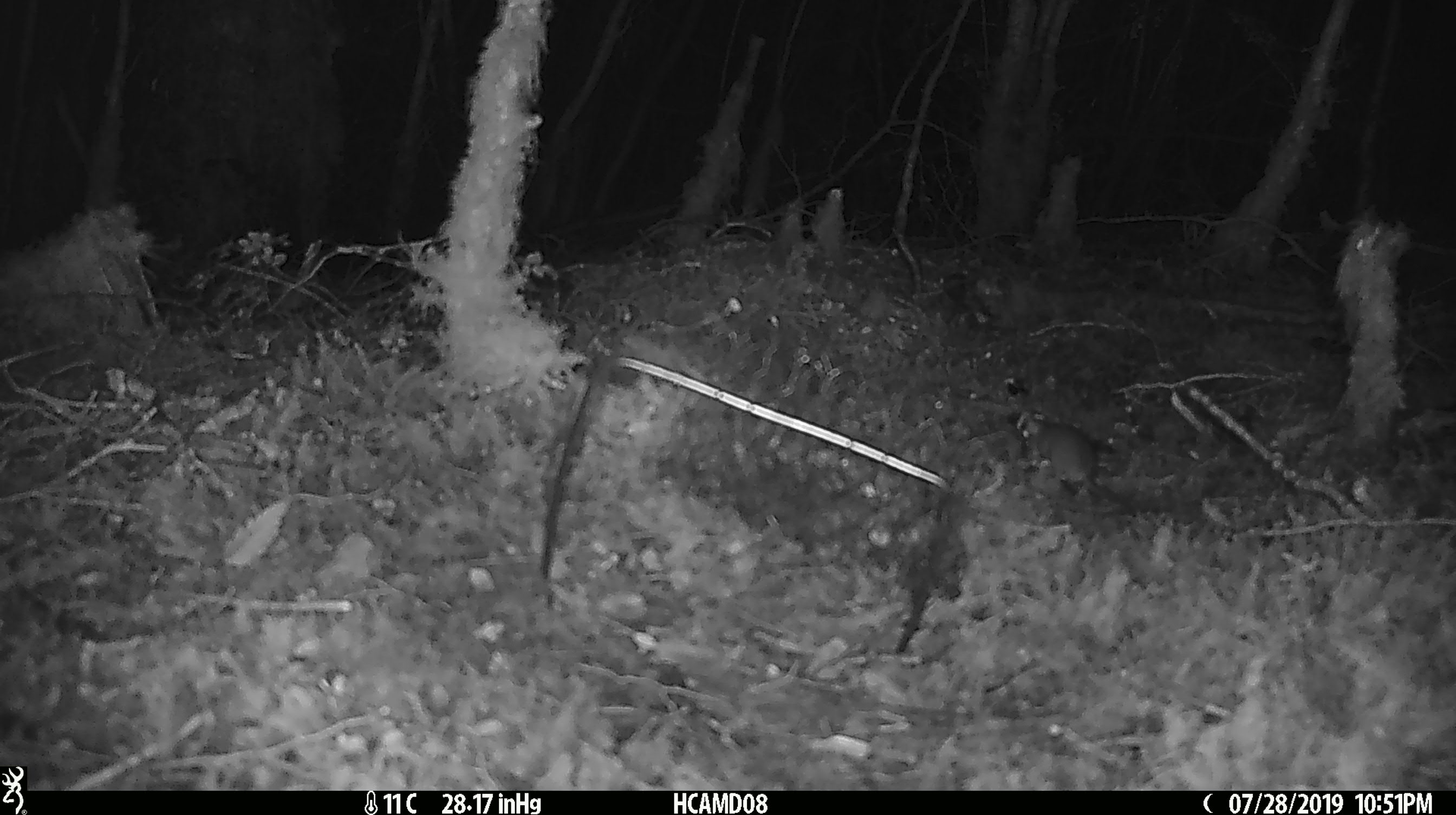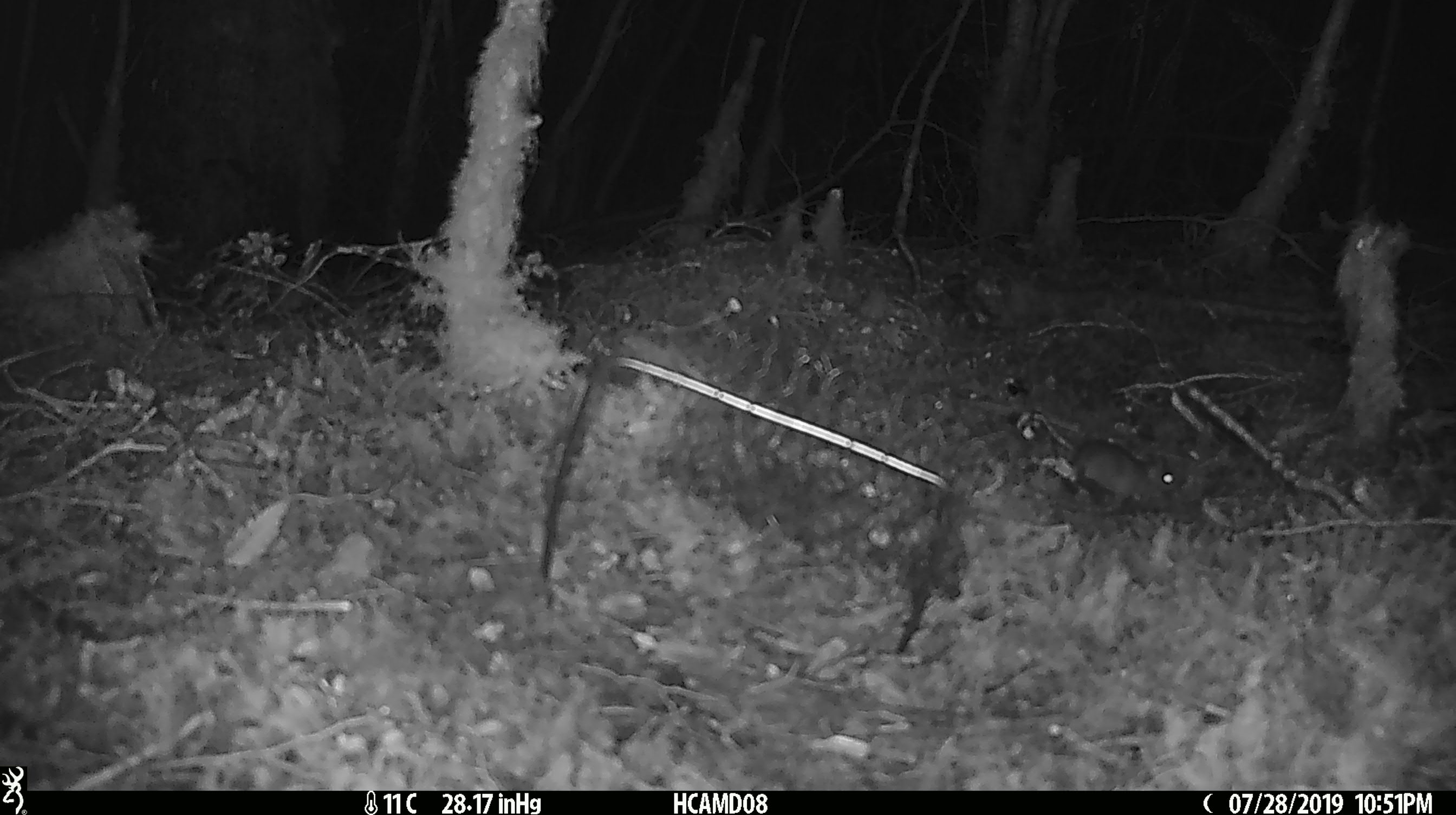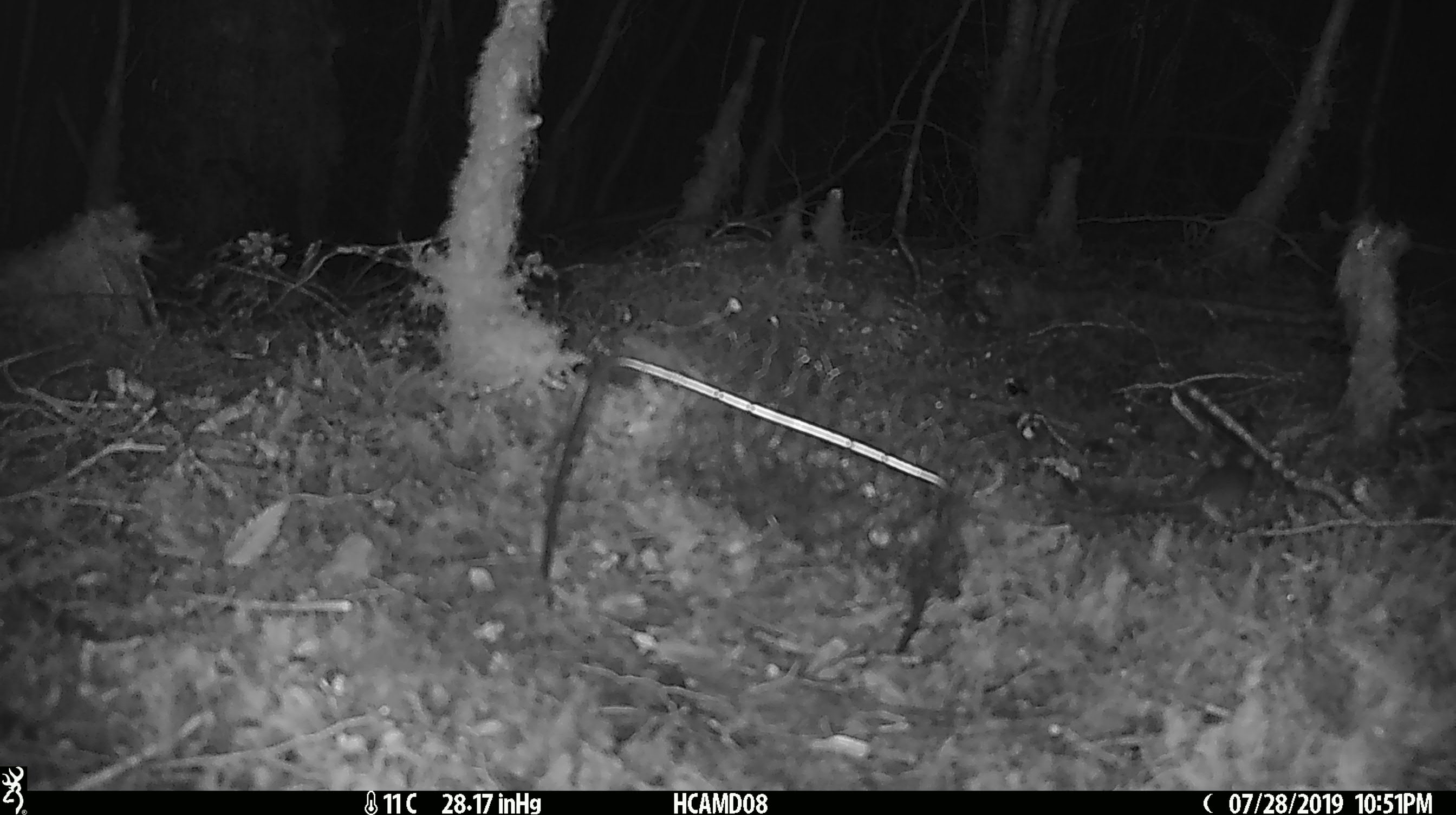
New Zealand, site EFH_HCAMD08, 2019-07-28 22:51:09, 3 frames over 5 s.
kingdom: Animalia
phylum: Chordata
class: Mammalia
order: Rodentia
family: Muridae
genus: Mus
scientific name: Mus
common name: mouse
Mouse (Mus).